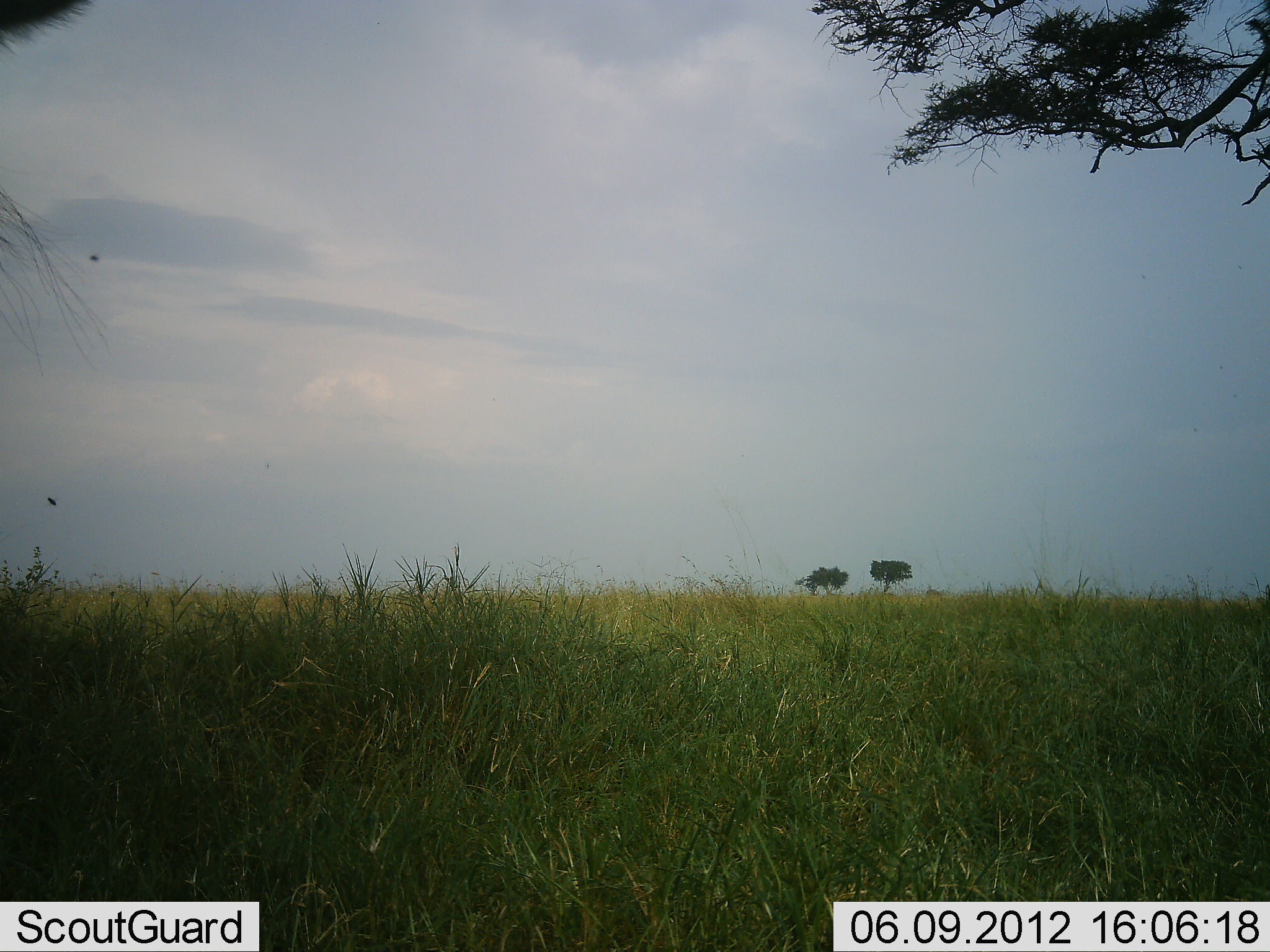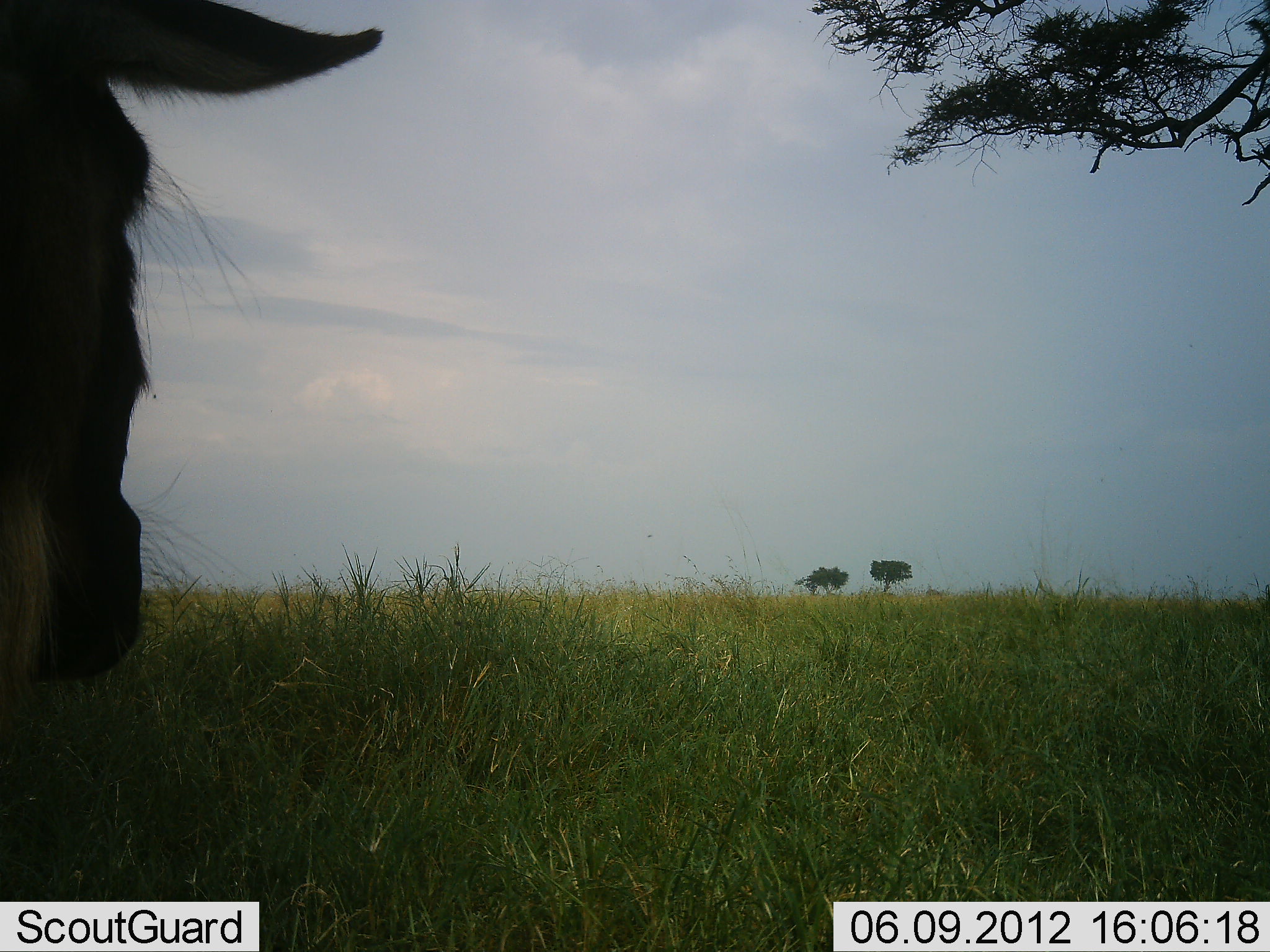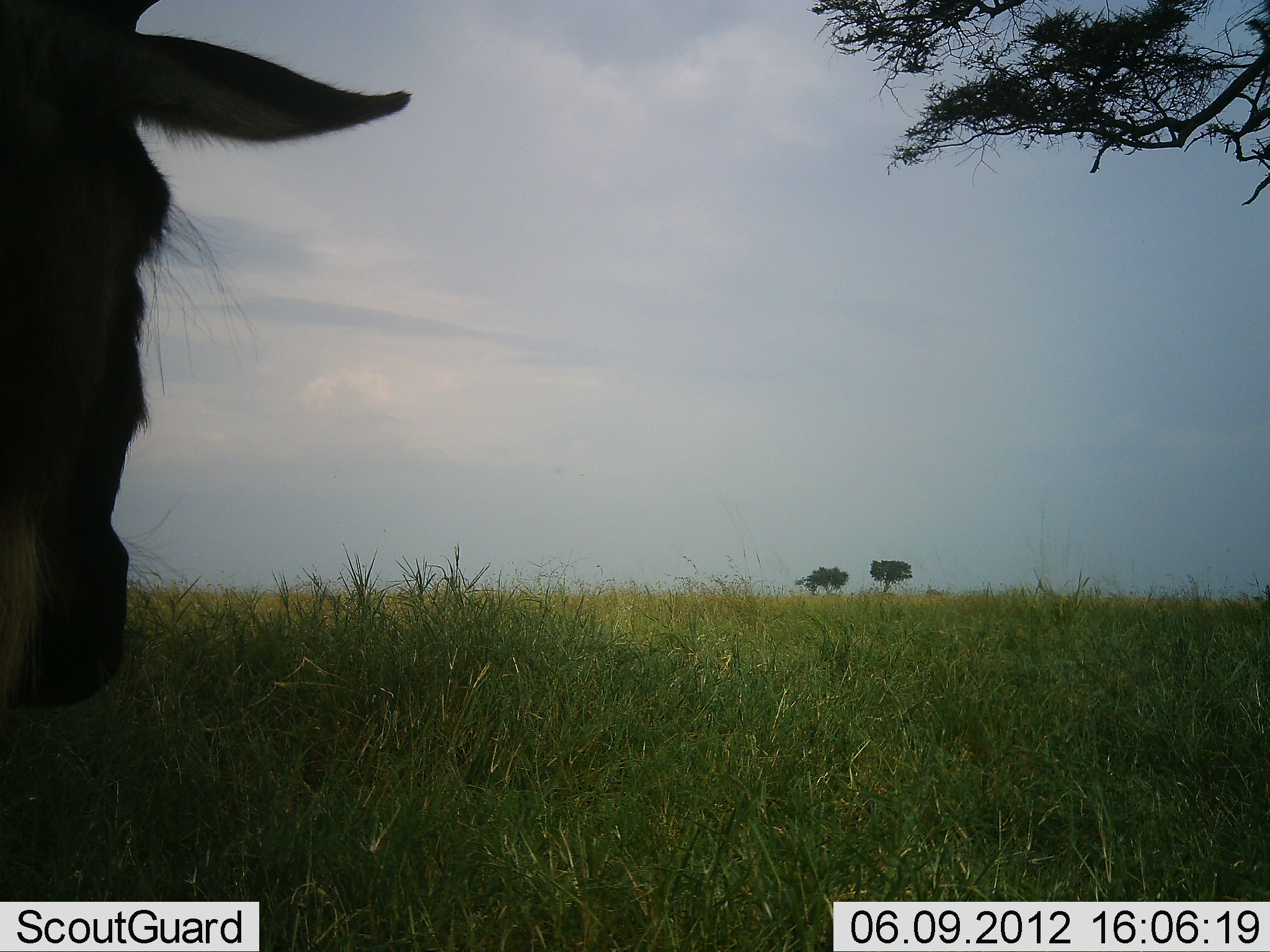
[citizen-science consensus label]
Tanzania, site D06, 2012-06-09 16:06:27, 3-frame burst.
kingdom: Animalia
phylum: Chordata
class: Mammalia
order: Artiodactyla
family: Bovidae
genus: Connochaetes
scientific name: Connochaetes taurinus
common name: blue wildebeest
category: wildebeest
Wildebeest (blue wildebeest) (Connochaetes taurinus), count 1. Behavior (volunteer vote fractions): standing 80%, resting 0%, moving 20%, interacting 0%. Young present (vote fraction): 0%. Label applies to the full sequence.